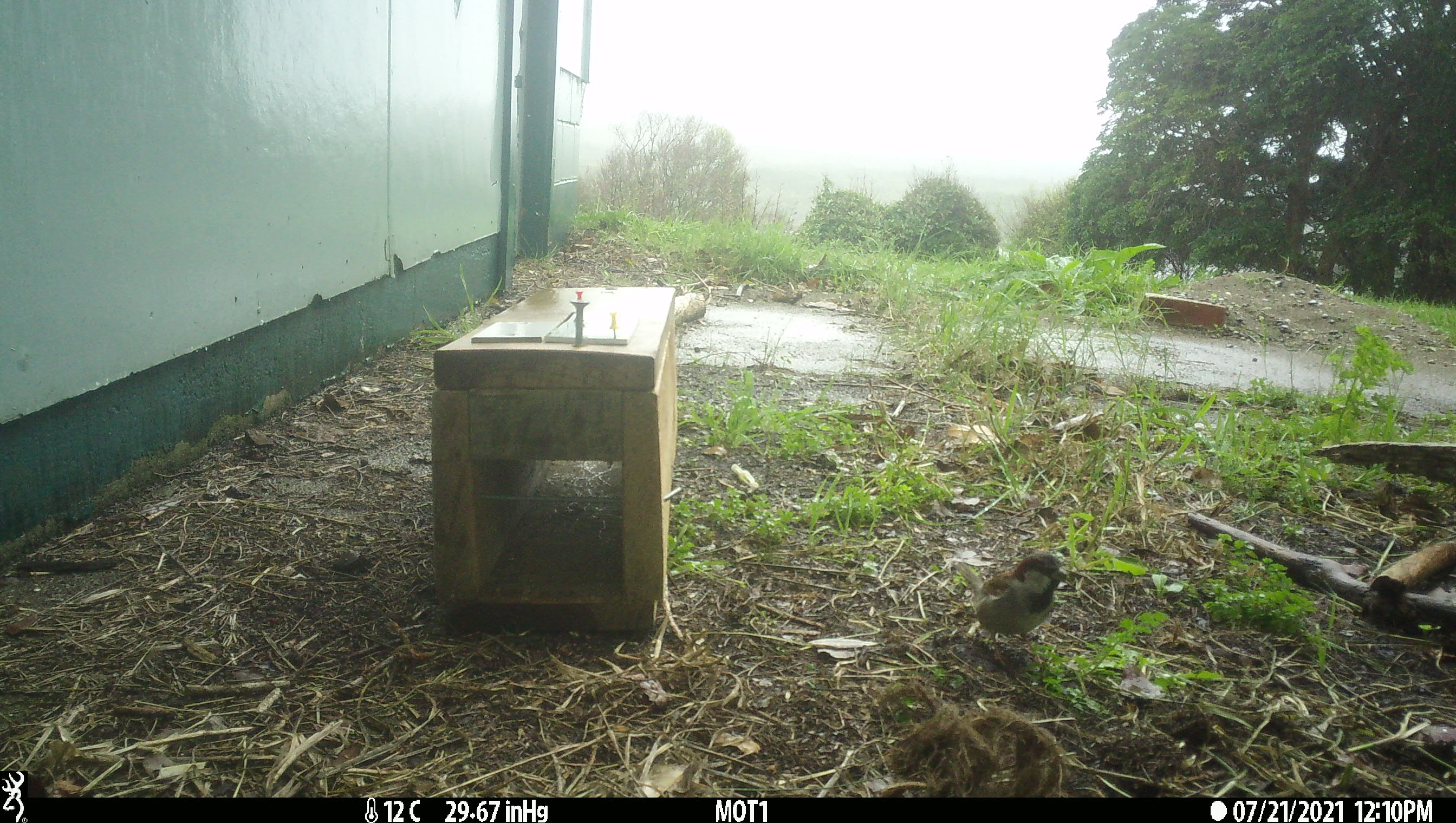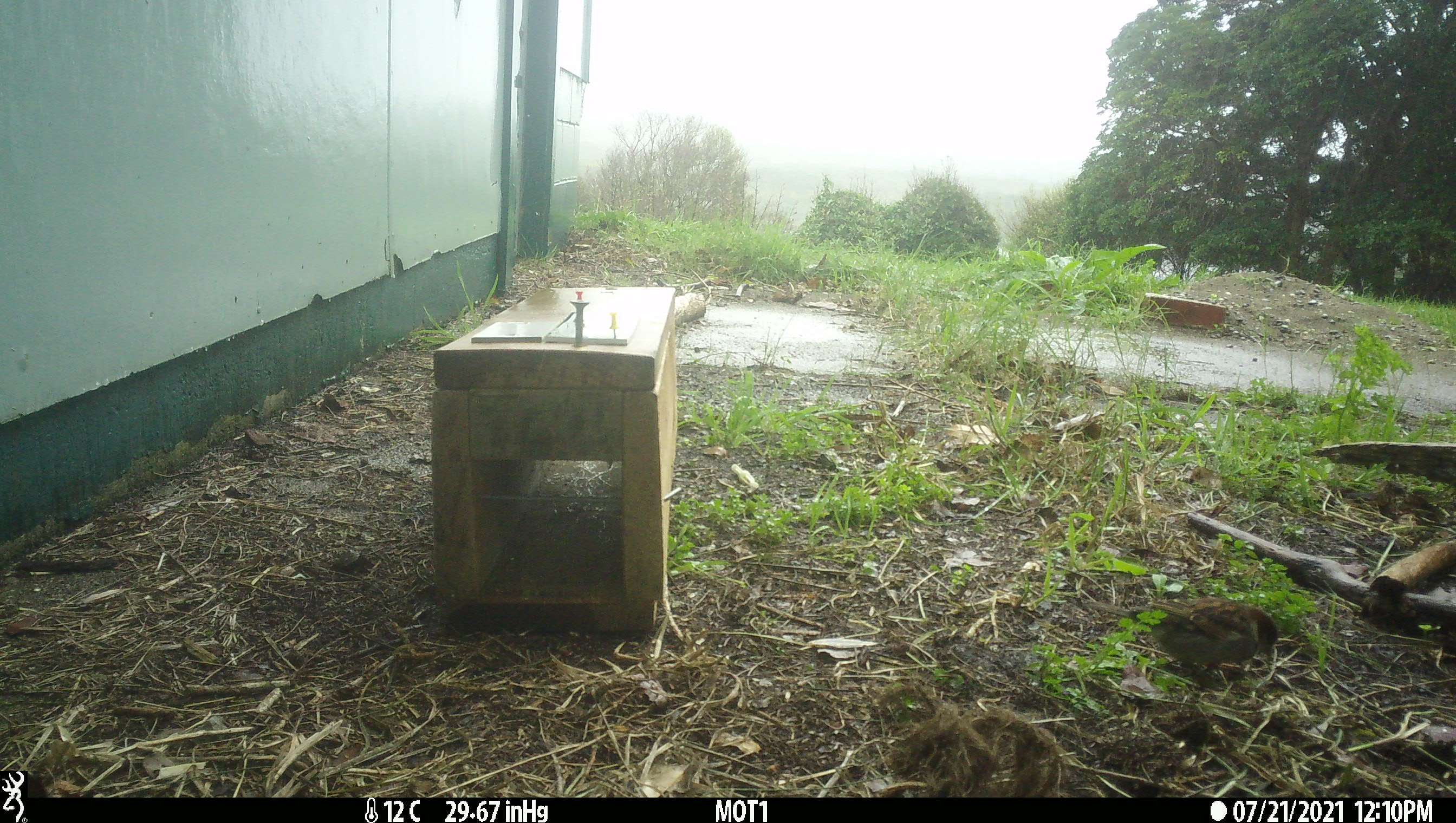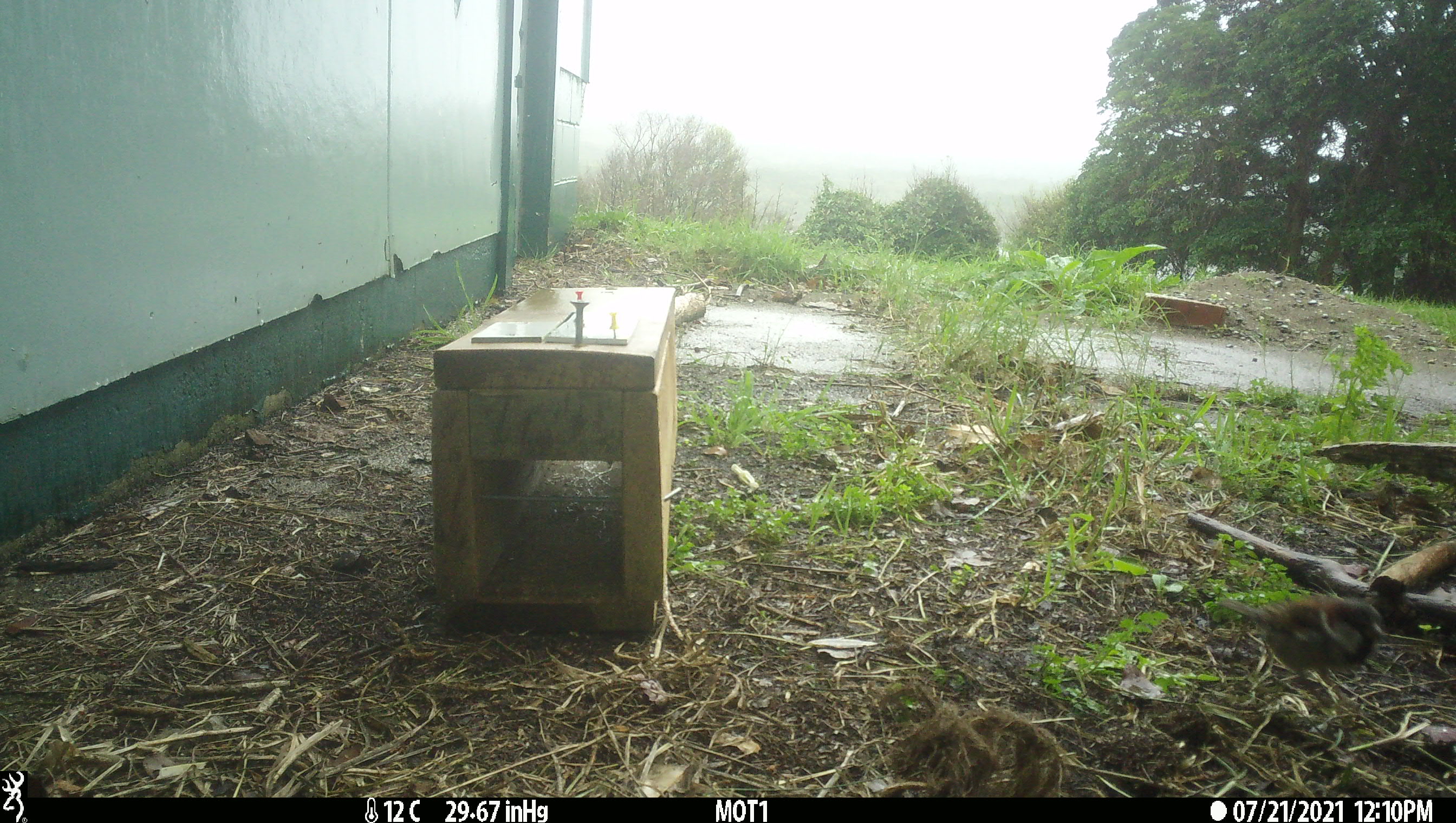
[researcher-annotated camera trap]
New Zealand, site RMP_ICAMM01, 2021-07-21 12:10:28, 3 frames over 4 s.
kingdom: Animalia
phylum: Chordata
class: Aves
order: Passeriformes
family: Passeridae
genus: Passer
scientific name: Passer domesticus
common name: house sparrow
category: sparrow